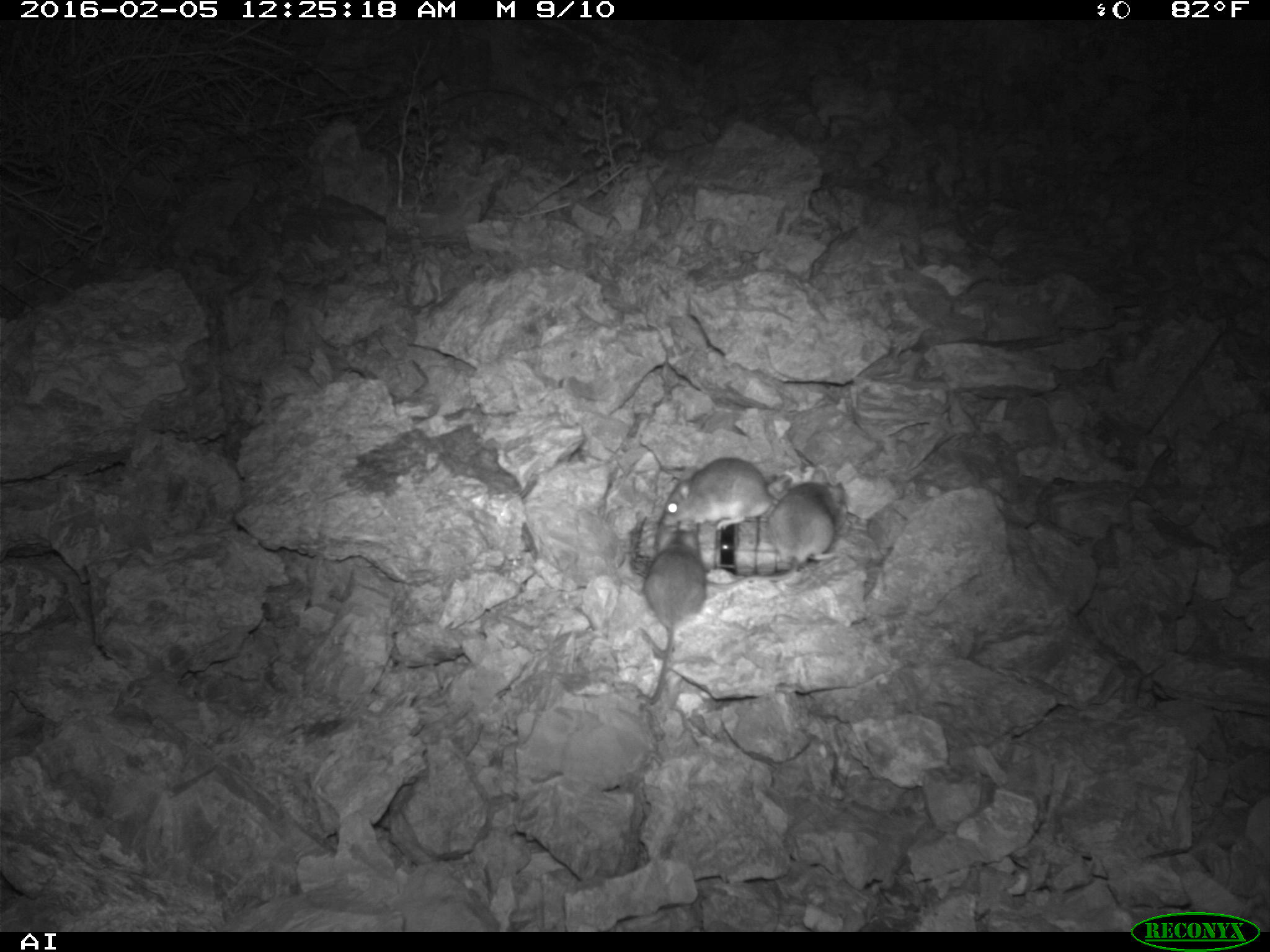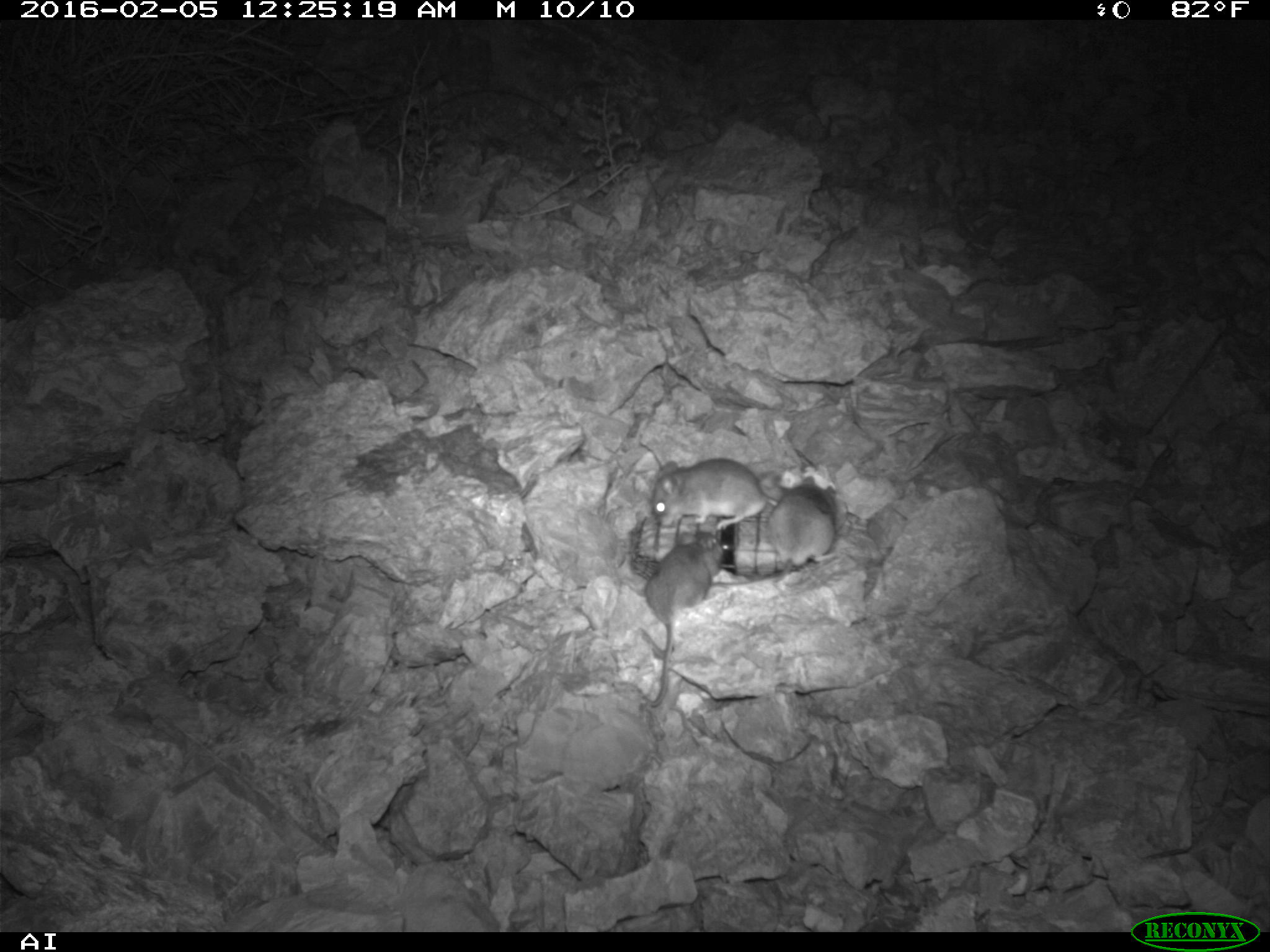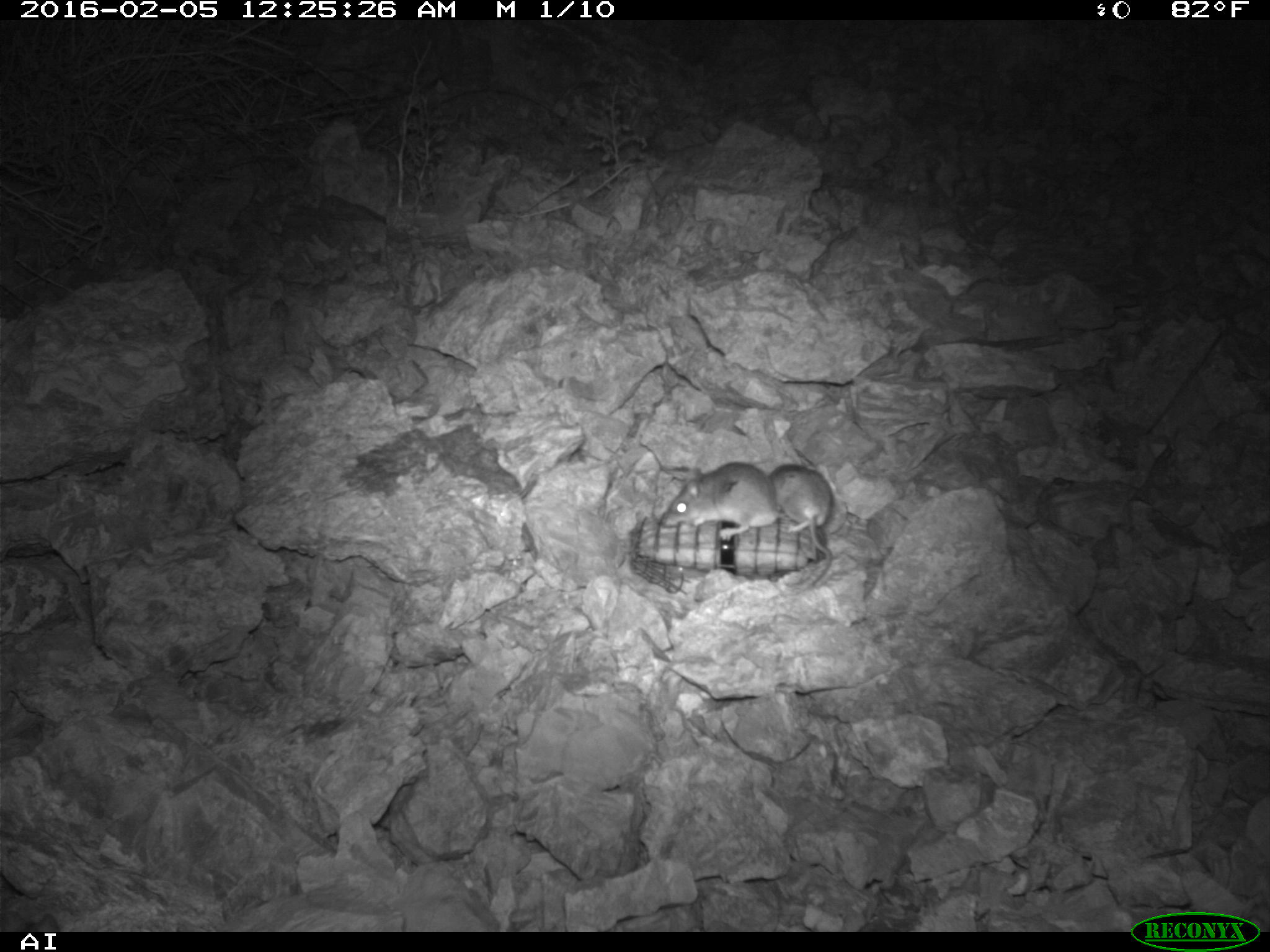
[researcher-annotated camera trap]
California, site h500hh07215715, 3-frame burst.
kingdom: Animalia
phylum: Chordata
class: Mammalia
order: Rodentia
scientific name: Rodentia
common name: rodent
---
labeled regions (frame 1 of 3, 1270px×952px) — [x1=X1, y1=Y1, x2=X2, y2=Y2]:
rodent: [x1=703, y1=469, x2=845, y2=589]; [x1=636, y1=529, x2=706, y2=704]; [x1=660, y1=456, x2=791, y2=531]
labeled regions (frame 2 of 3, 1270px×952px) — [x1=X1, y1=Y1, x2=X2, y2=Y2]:
rodent: [x1=643, y1=528, x2=727, y2=707]; [x1=647, y1=454, x2=775, y2=527]; [x1=765, y1=472, x2=843, y2=568]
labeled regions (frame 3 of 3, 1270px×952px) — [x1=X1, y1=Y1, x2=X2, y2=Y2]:
rodent: [x1=657, y1=462, x2=783, y2=541]; [x1=770, y1=465, x2=834, y2=592]